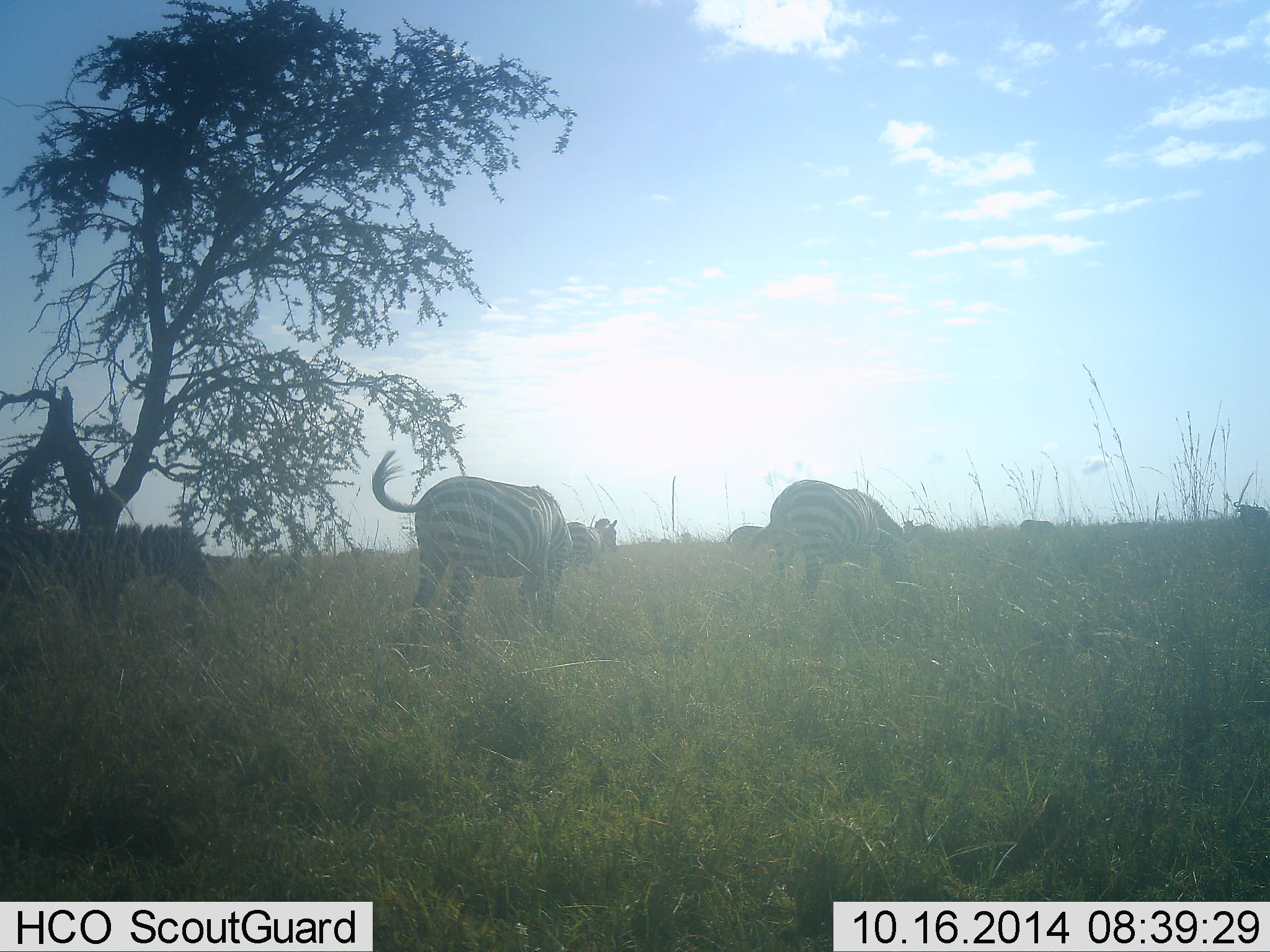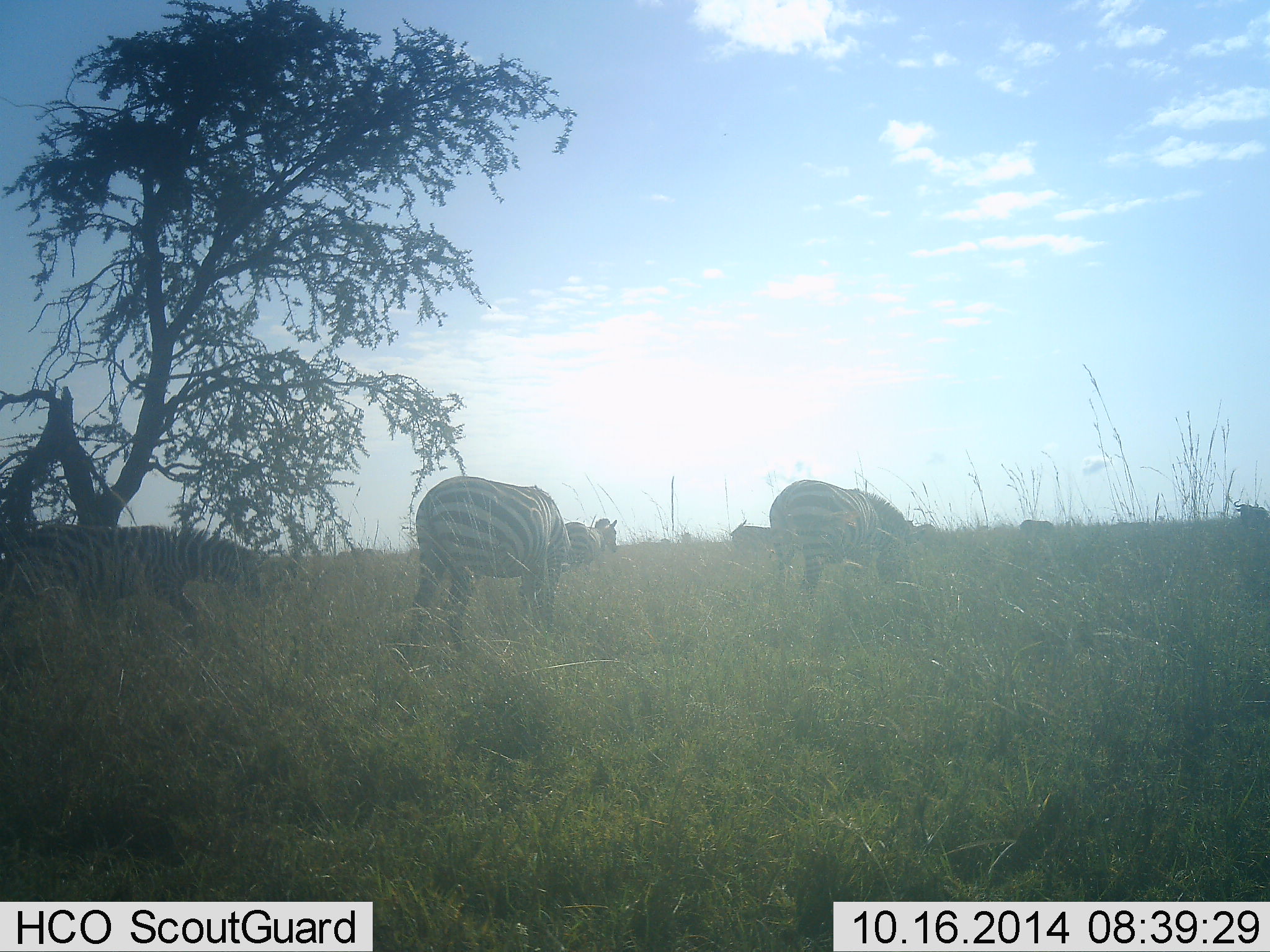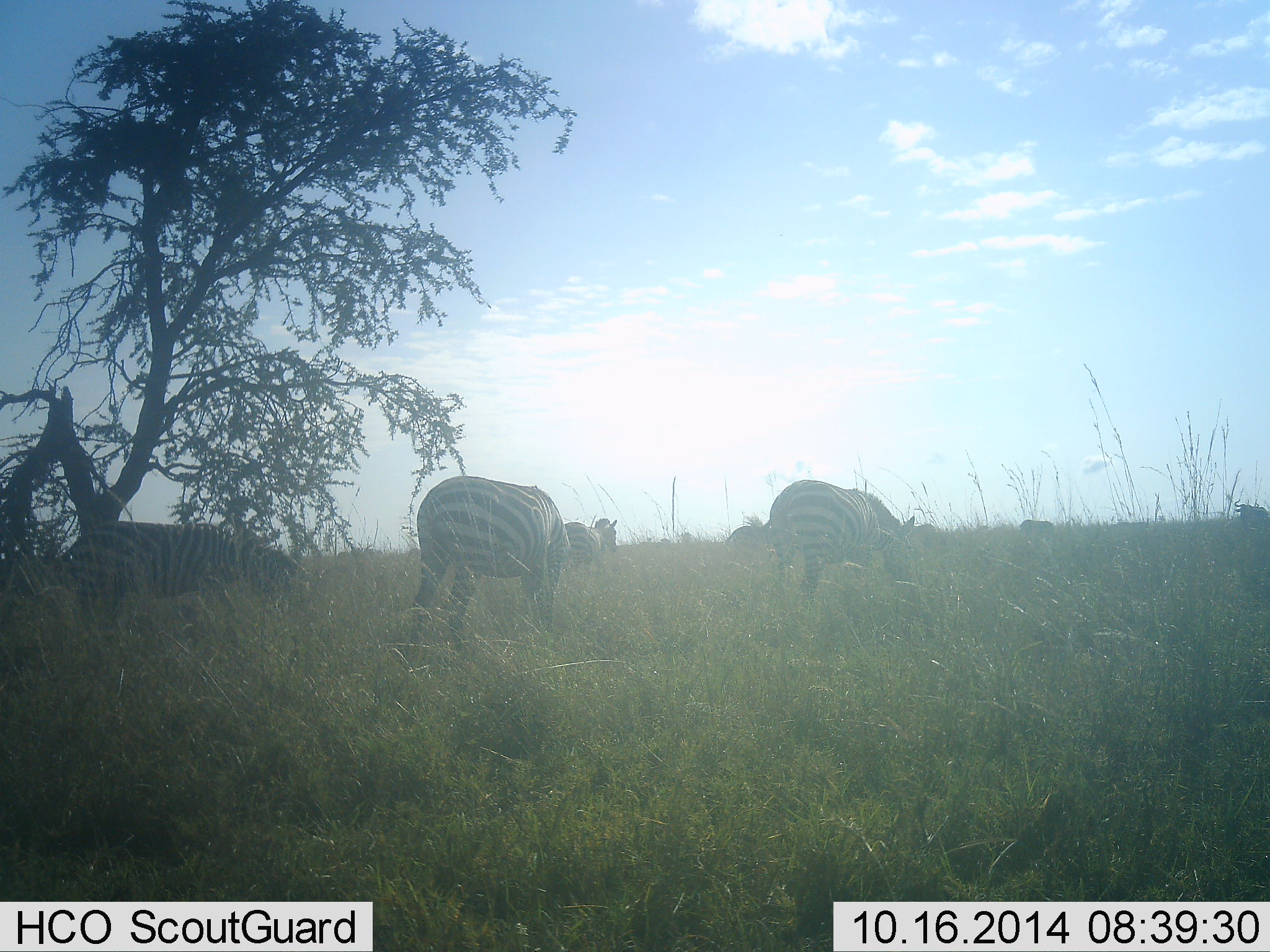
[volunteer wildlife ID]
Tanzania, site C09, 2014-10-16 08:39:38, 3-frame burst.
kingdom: Animalia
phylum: Chordata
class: Mammalia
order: Perissodactyla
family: Equidae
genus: Equus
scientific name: Equus quagga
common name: plains zebra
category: zebra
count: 6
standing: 30%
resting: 0%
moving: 20%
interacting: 0%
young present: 0%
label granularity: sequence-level